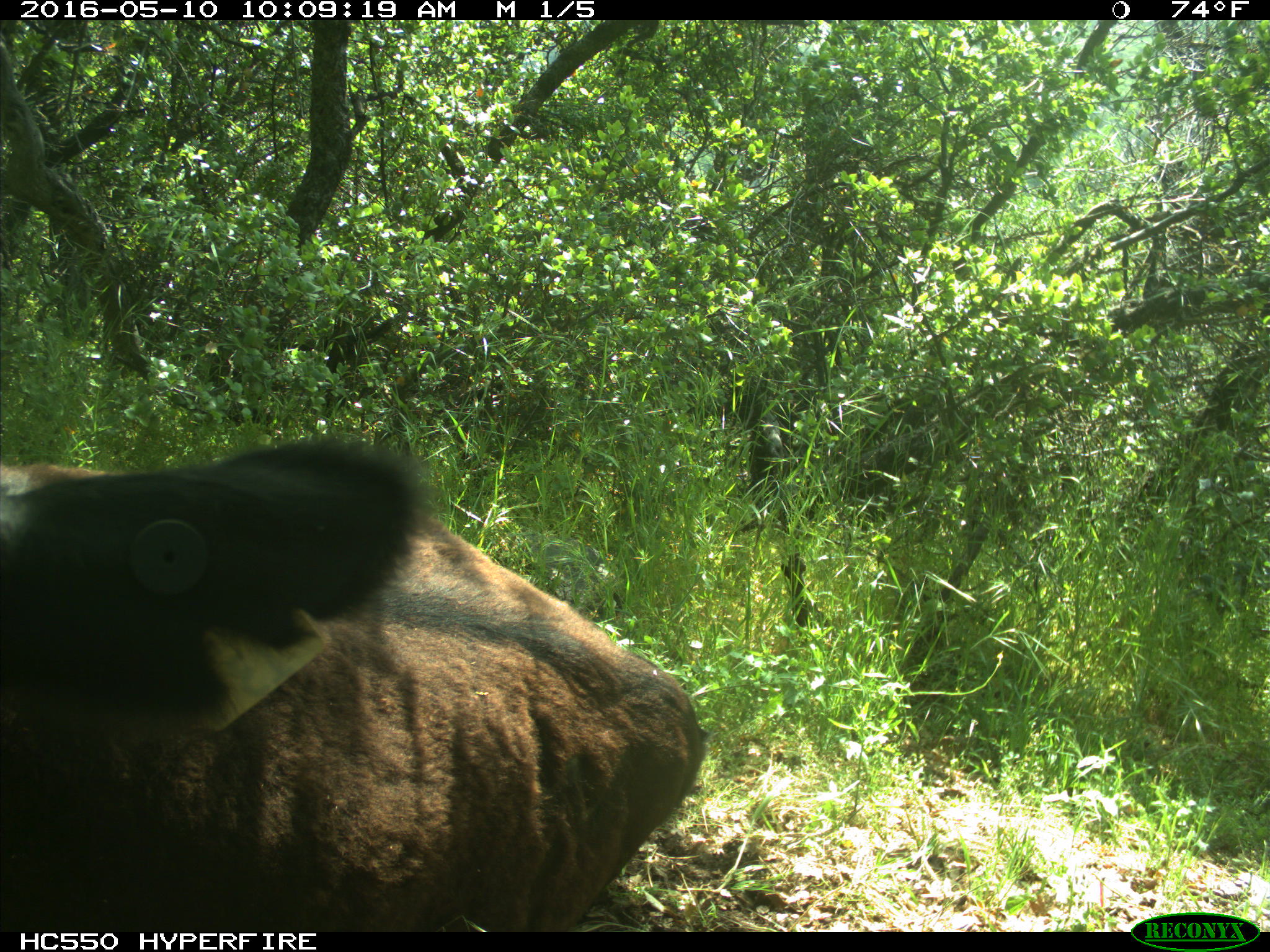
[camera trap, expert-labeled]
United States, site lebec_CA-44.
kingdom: Animalia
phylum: Chordata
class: Mammalia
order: Artiodactyla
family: Bovidae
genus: Bos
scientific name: Bos taurus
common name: domestic cow